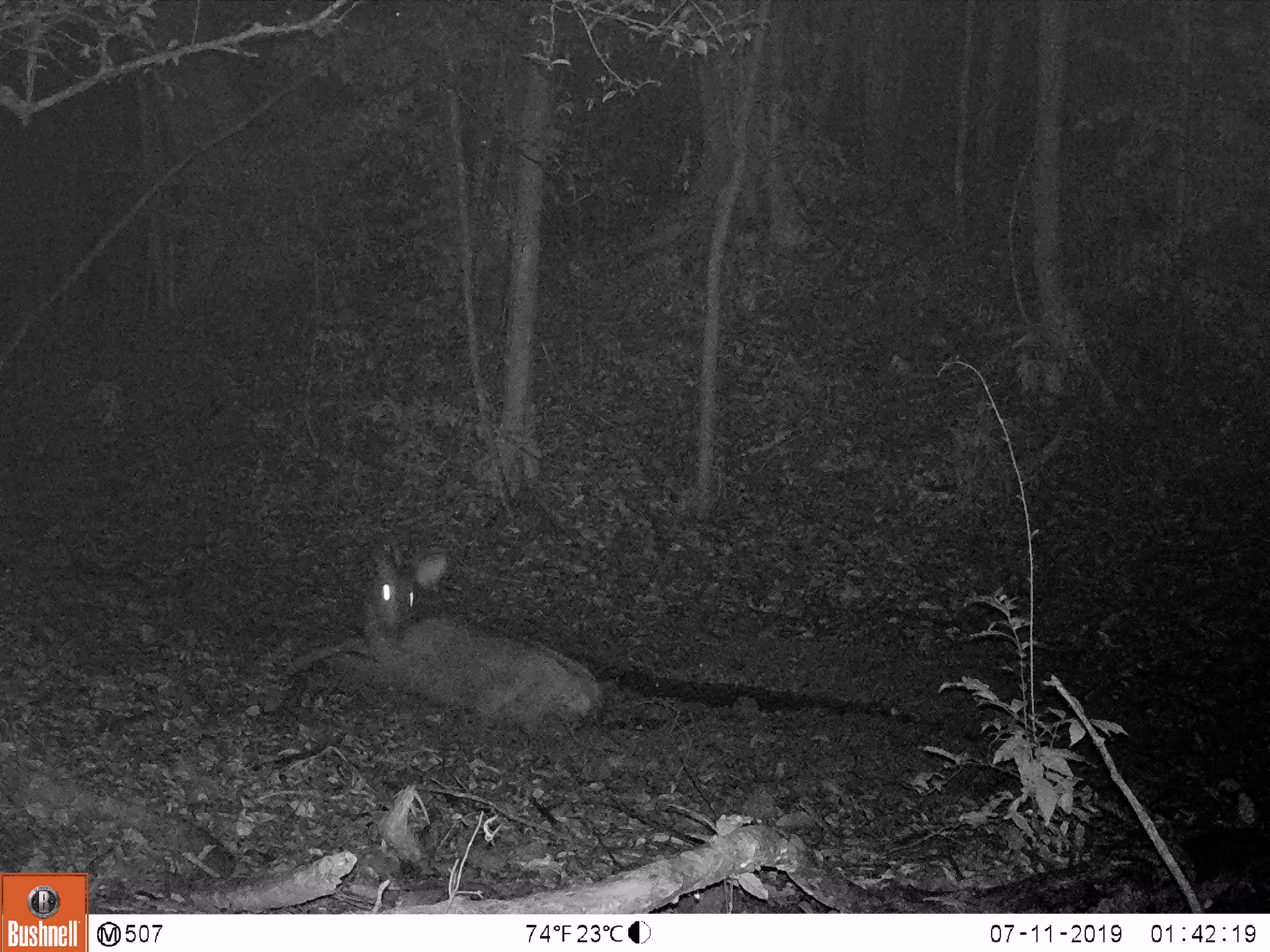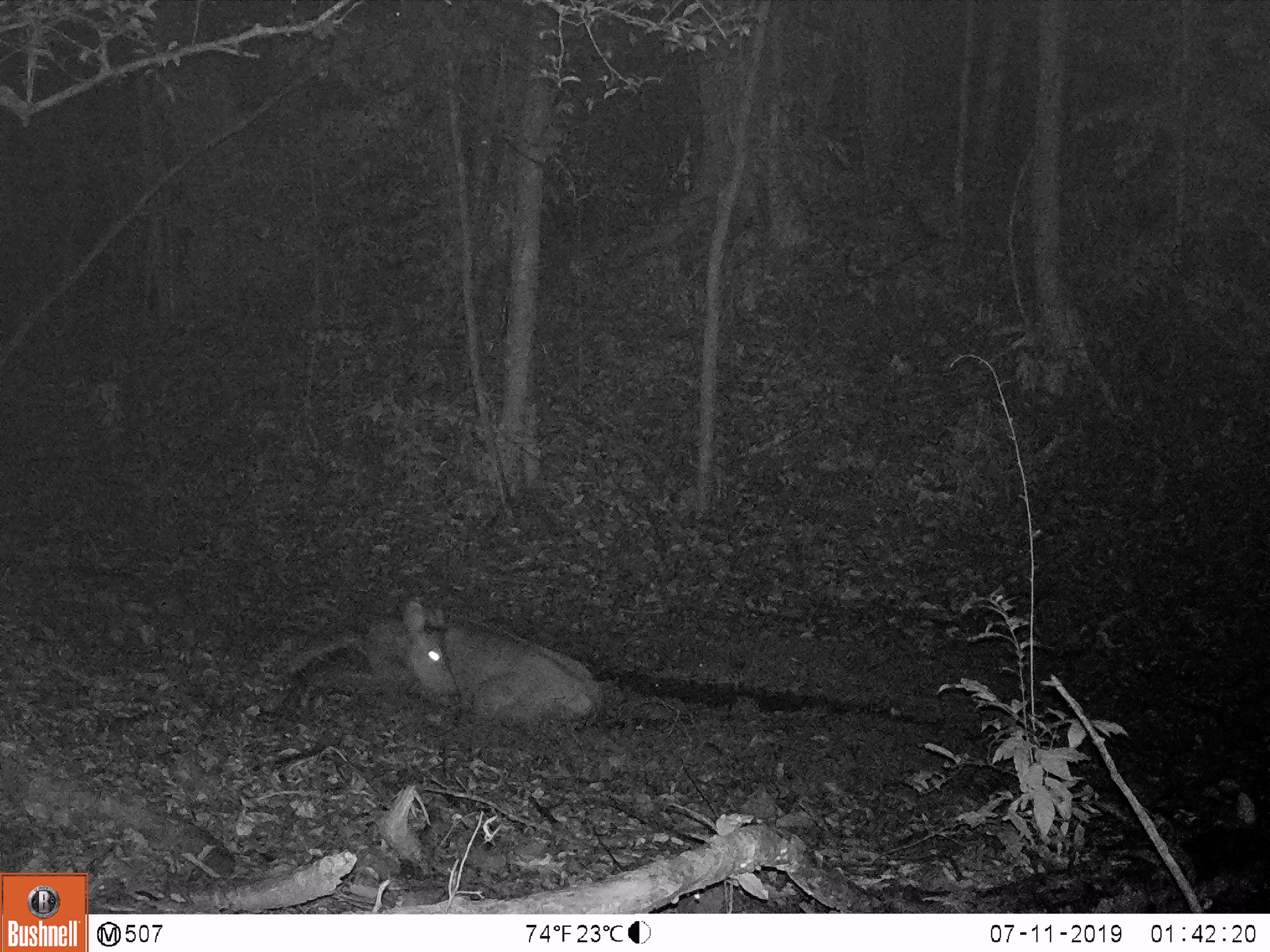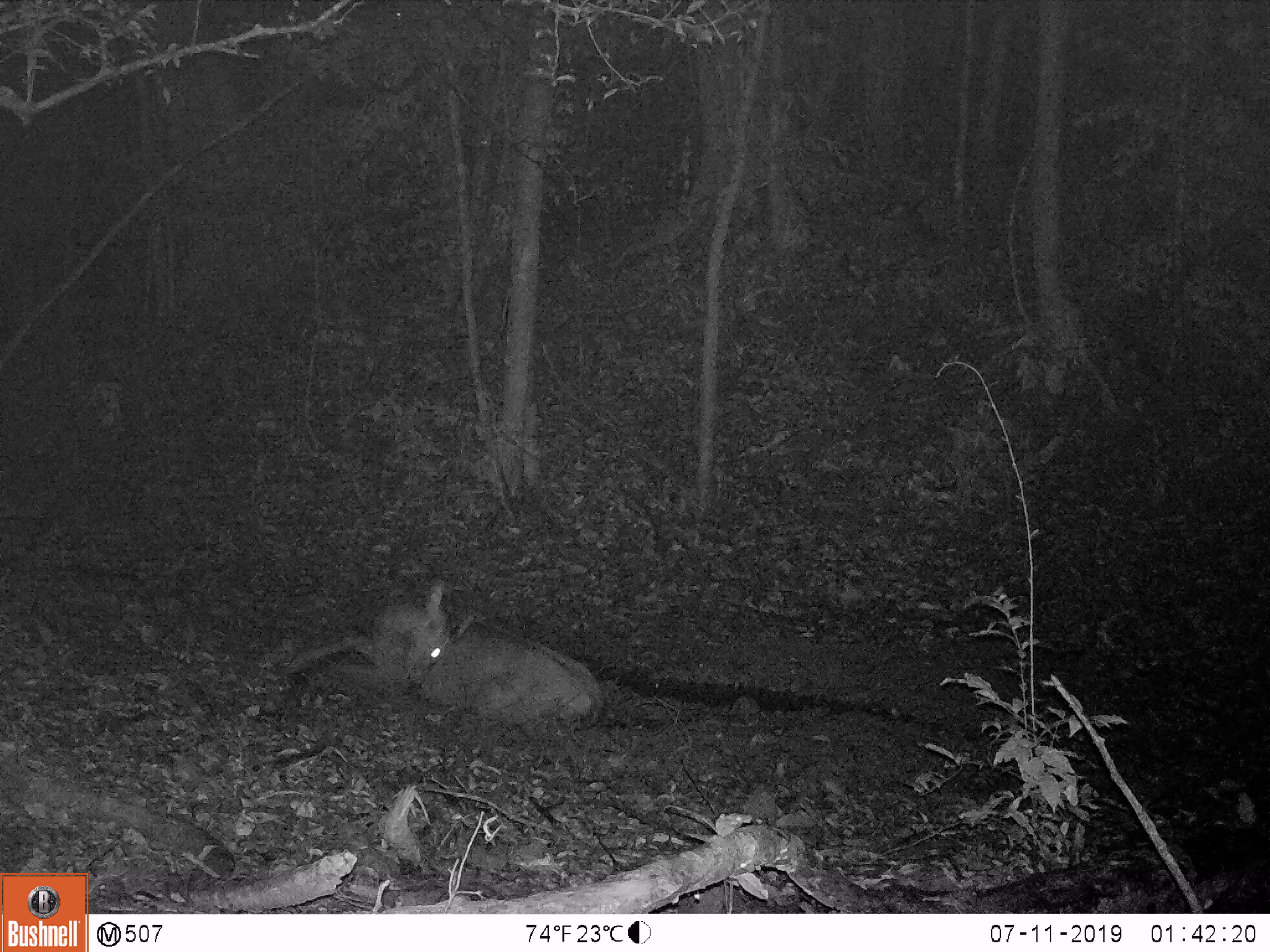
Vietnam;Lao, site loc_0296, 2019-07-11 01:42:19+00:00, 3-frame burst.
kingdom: Animalia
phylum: Chordata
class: Mammalia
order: Artiodactyla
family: Cervidae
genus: Rusa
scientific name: Rusa unicolor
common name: sambar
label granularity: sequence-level